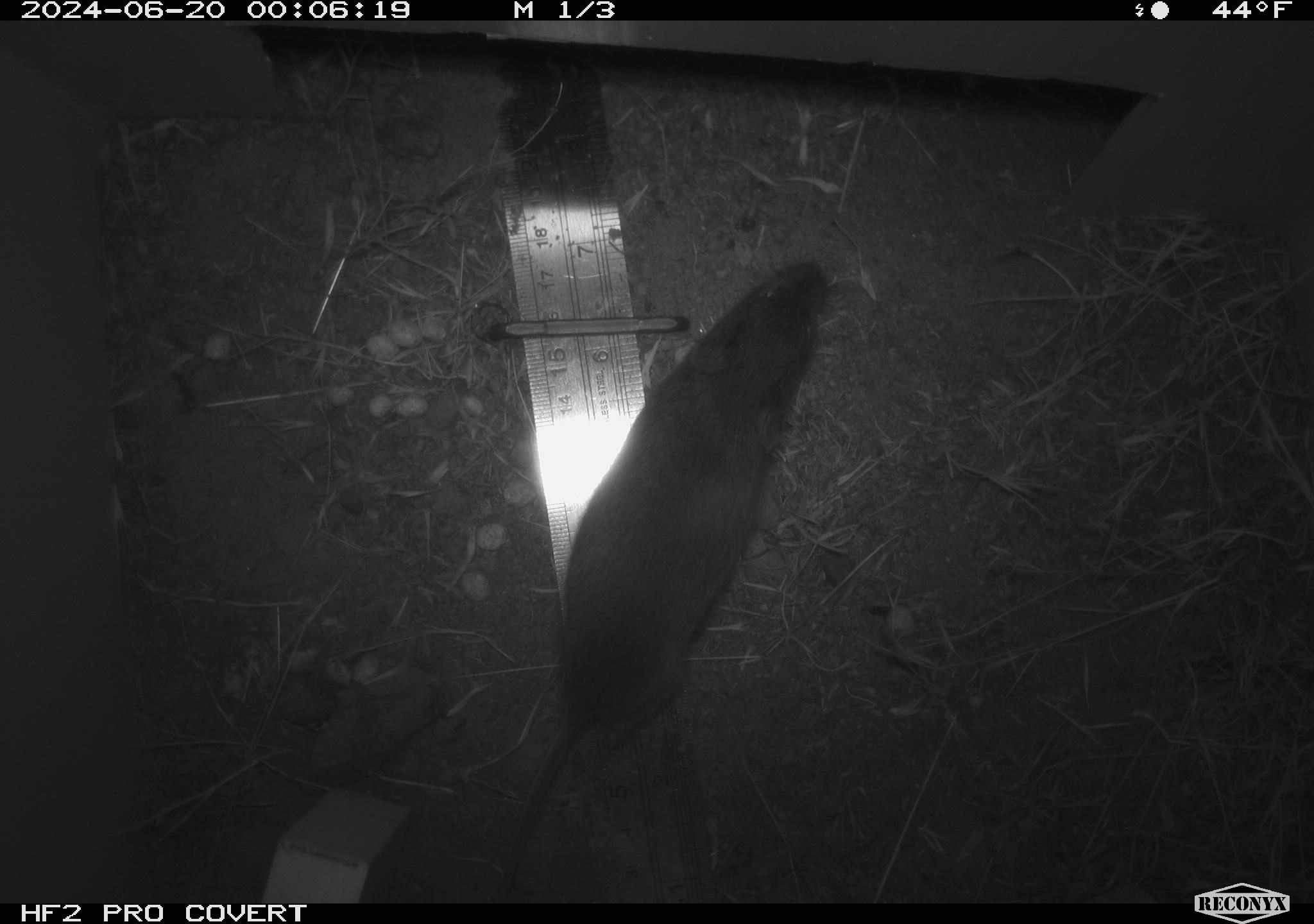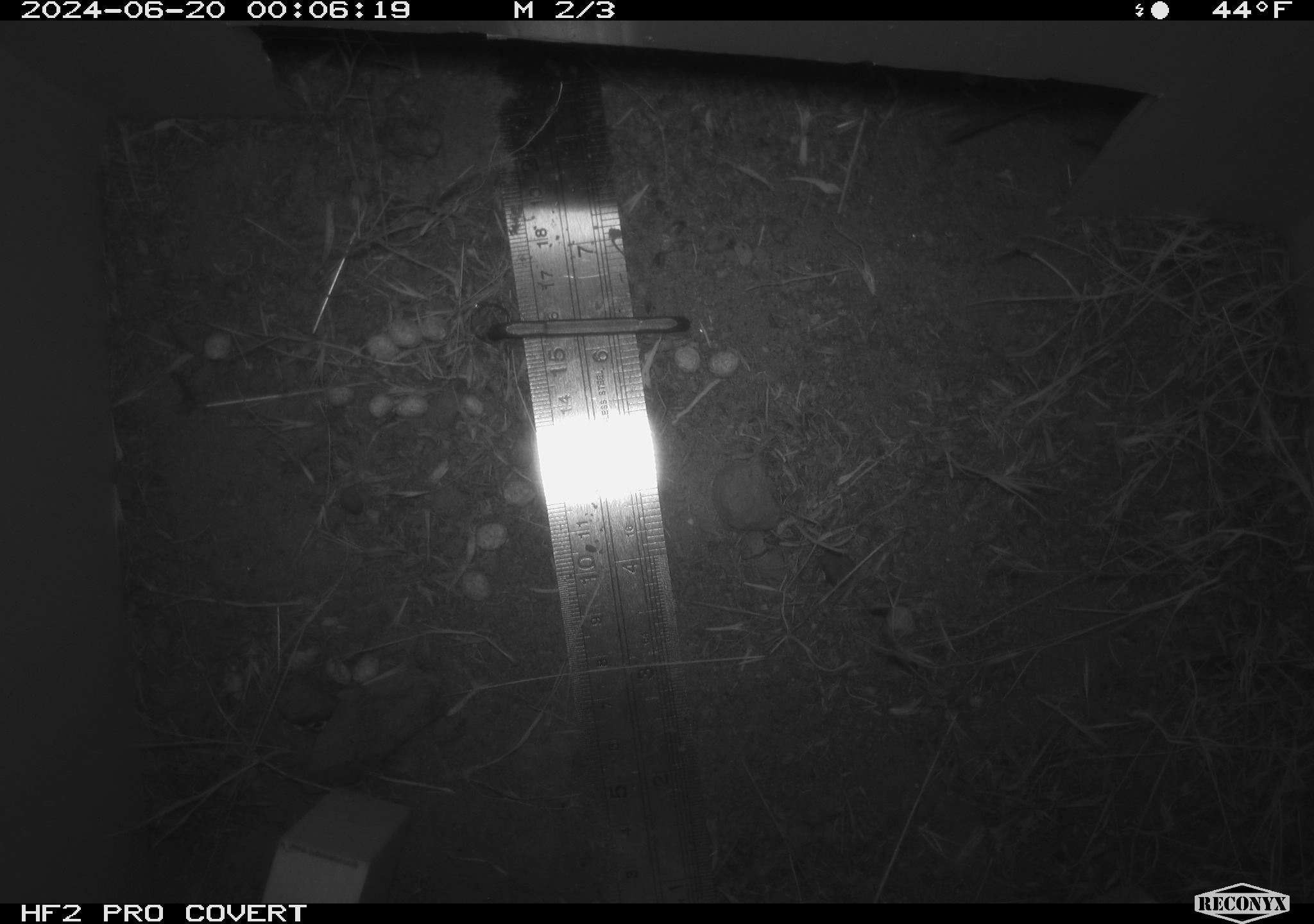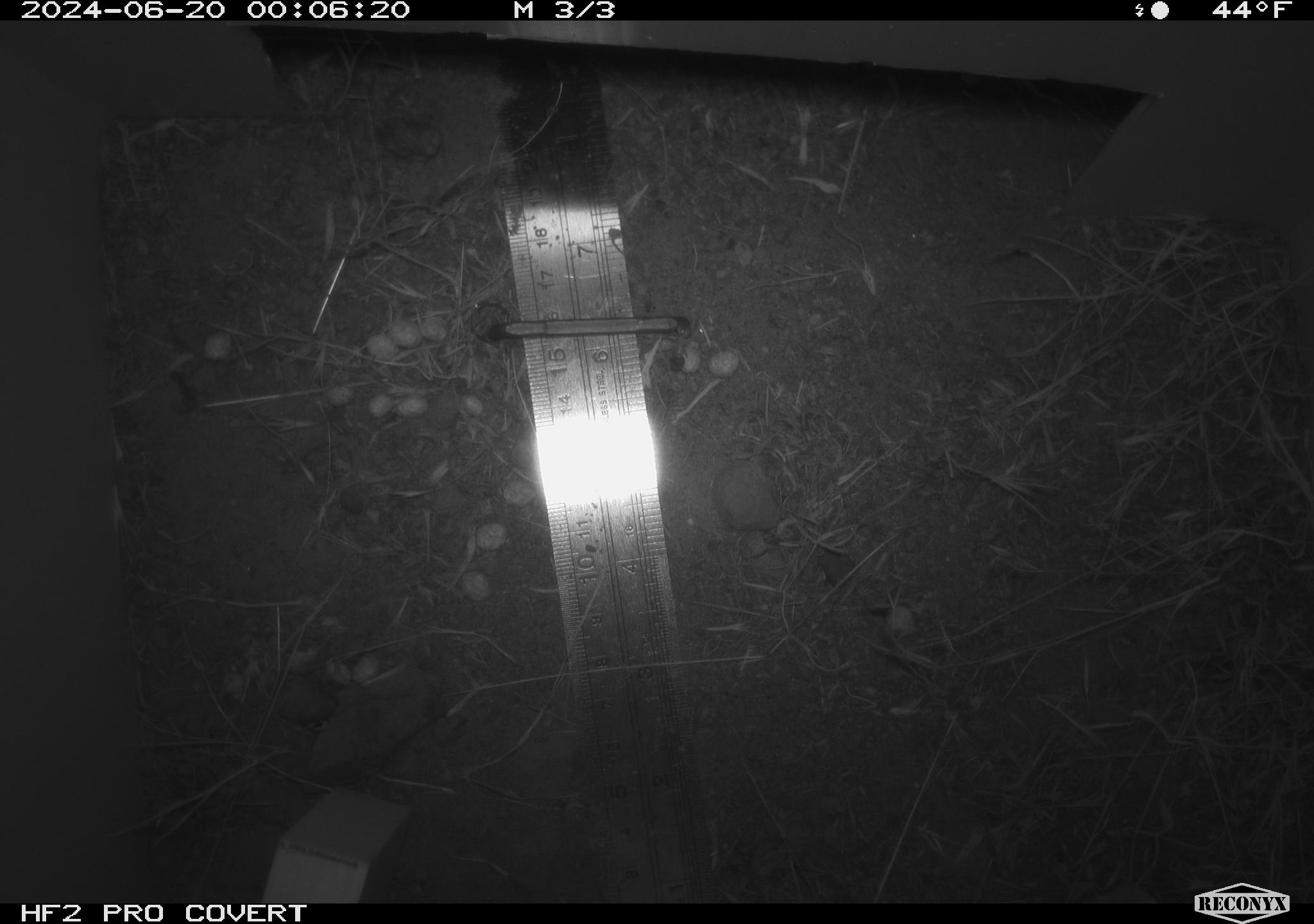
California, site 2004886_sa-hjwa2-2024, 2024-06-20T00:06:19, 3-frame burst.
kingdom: Animalia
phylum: Chordata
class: Mammalia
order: Rodentia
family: Cricetidae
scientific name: Cricetidae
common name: hamsters, voles, lemmings, and allies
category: cricetidae family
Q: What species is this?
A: Cricetidae family (hamsters, voles, lemmings, and allies) (Cricetidae).